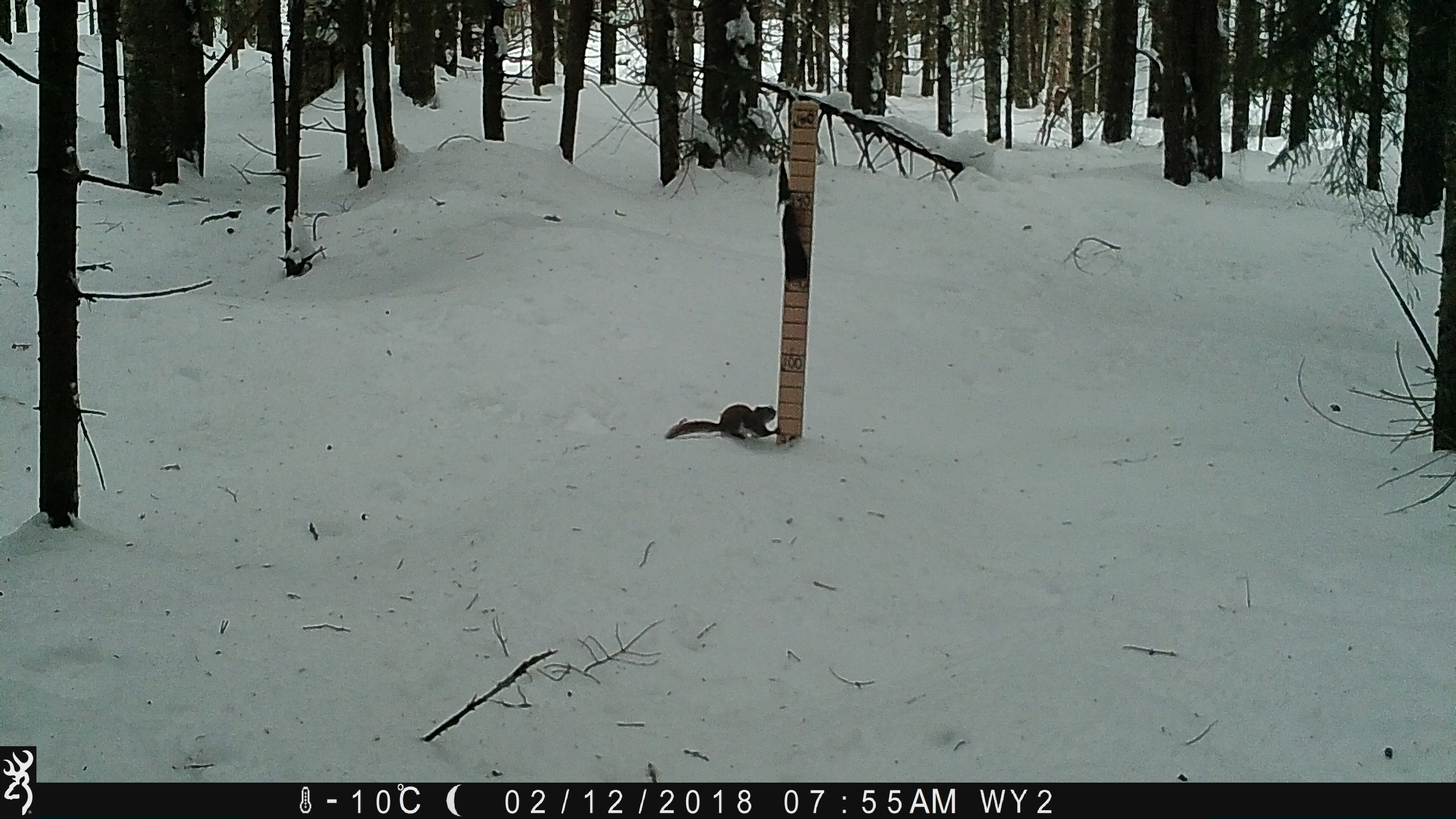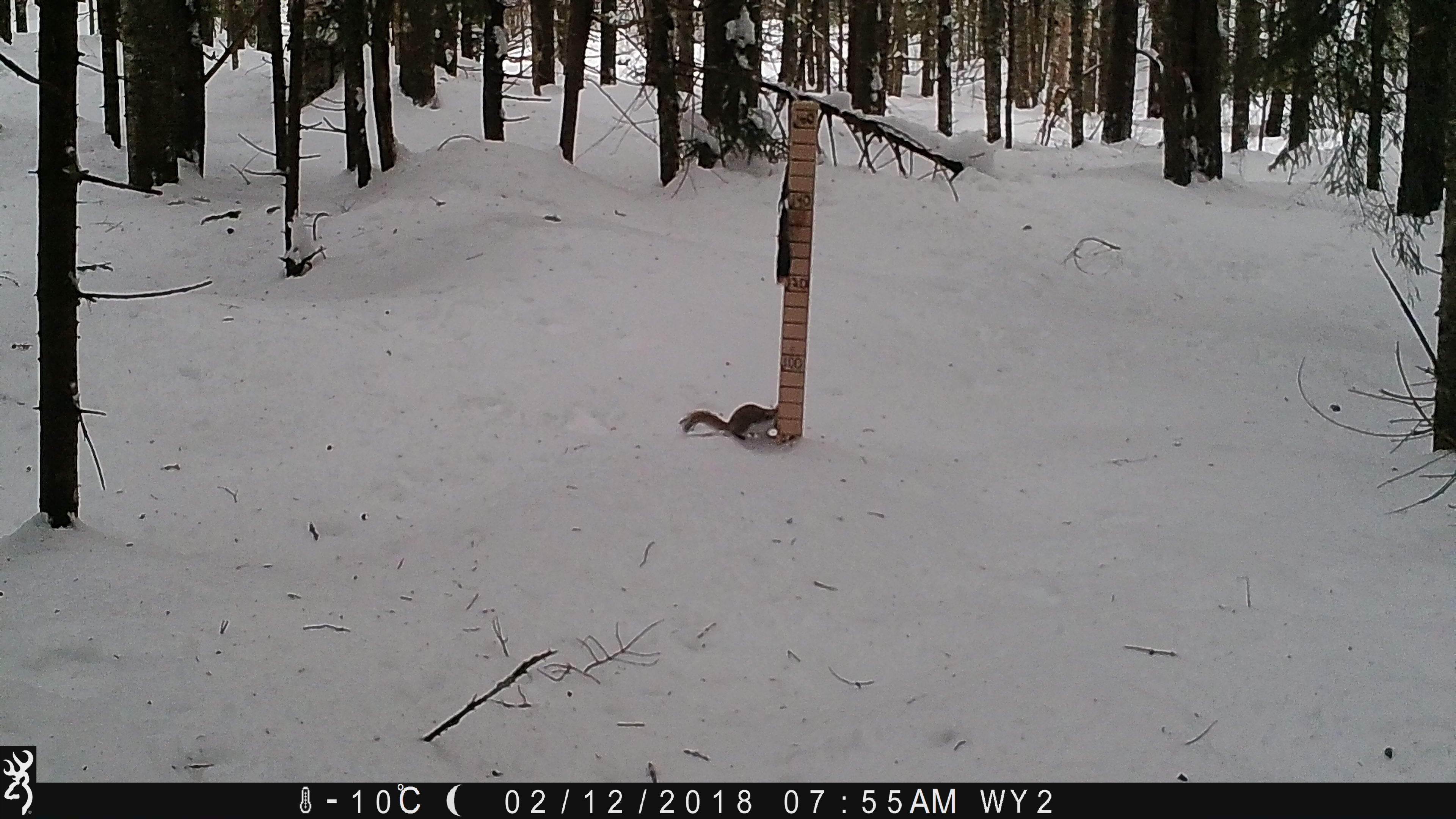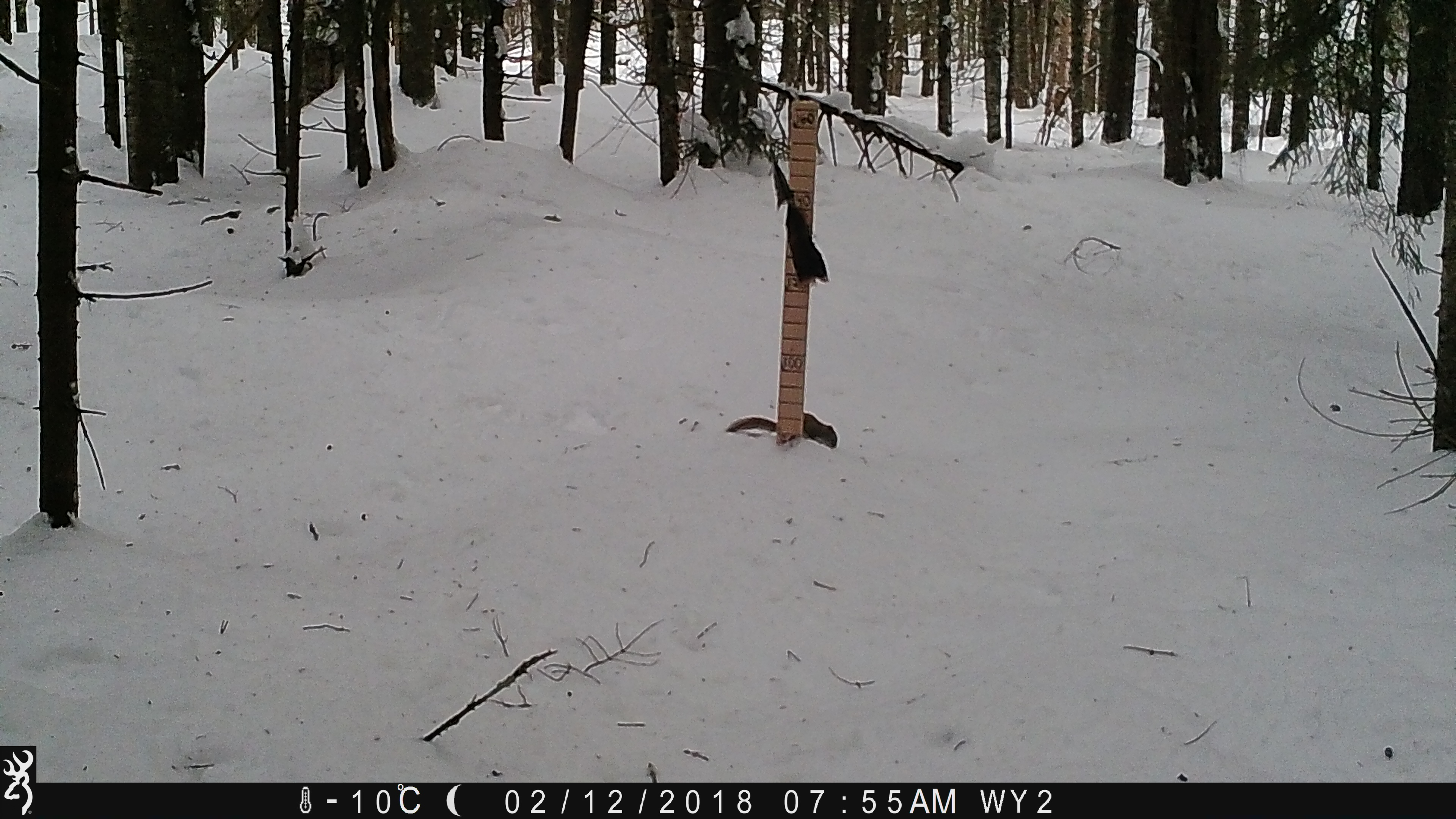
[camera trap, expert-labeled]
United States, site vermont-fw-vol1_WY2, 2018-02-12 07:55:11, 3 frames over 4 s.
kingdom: Animalia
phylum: Chordata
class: Mammalia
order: Rodentia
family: Sciuridae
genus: Tamiasciurus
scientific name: Tamiasciurus hudsonicus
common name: red squirrel